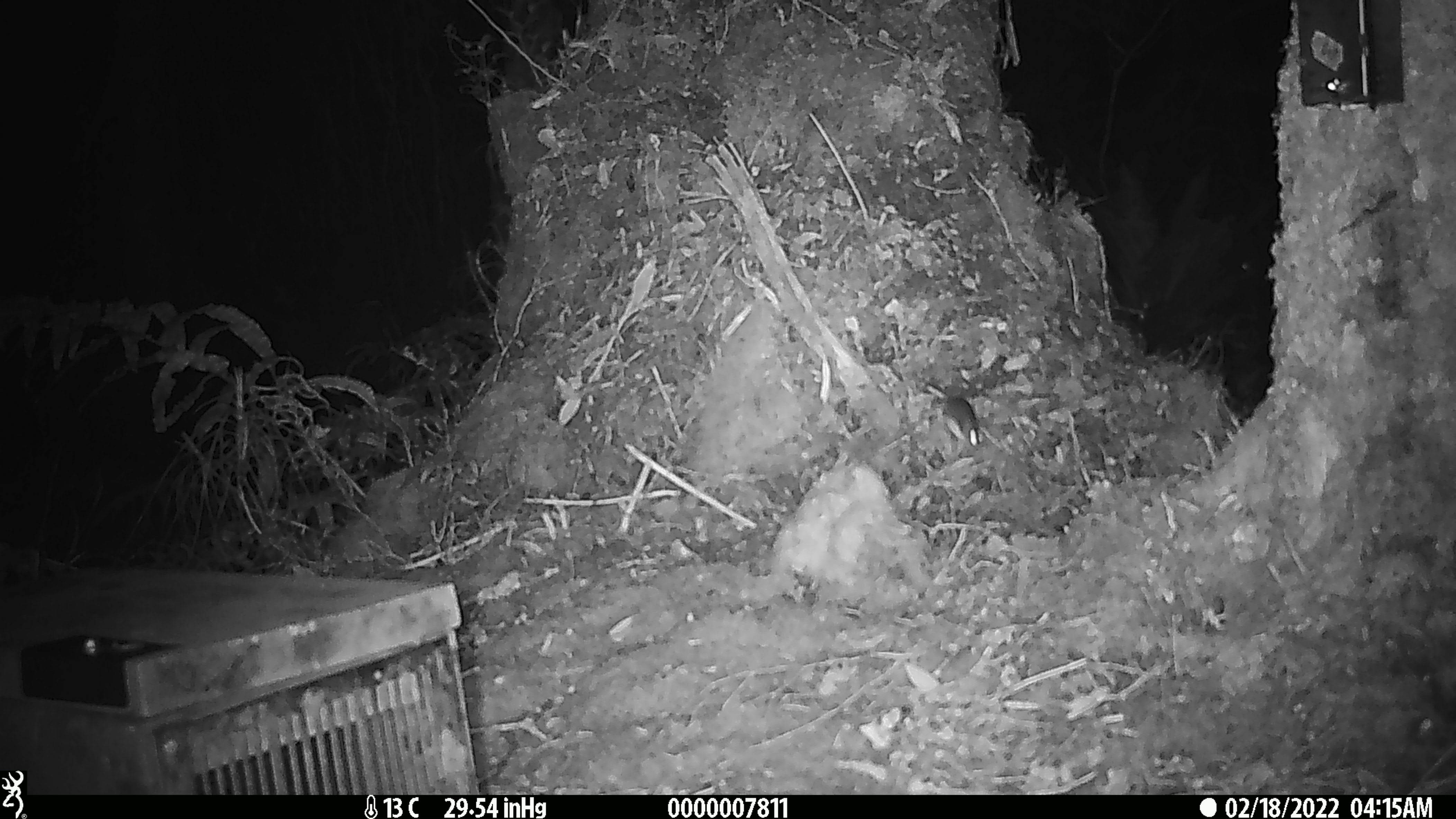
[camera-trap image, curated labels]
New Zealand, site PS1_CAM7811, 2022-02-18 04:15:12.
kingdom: Animalia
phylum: Chordata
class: Mammalia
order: Rodentia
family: Muridae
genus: Mus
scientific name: Mus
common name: mouse